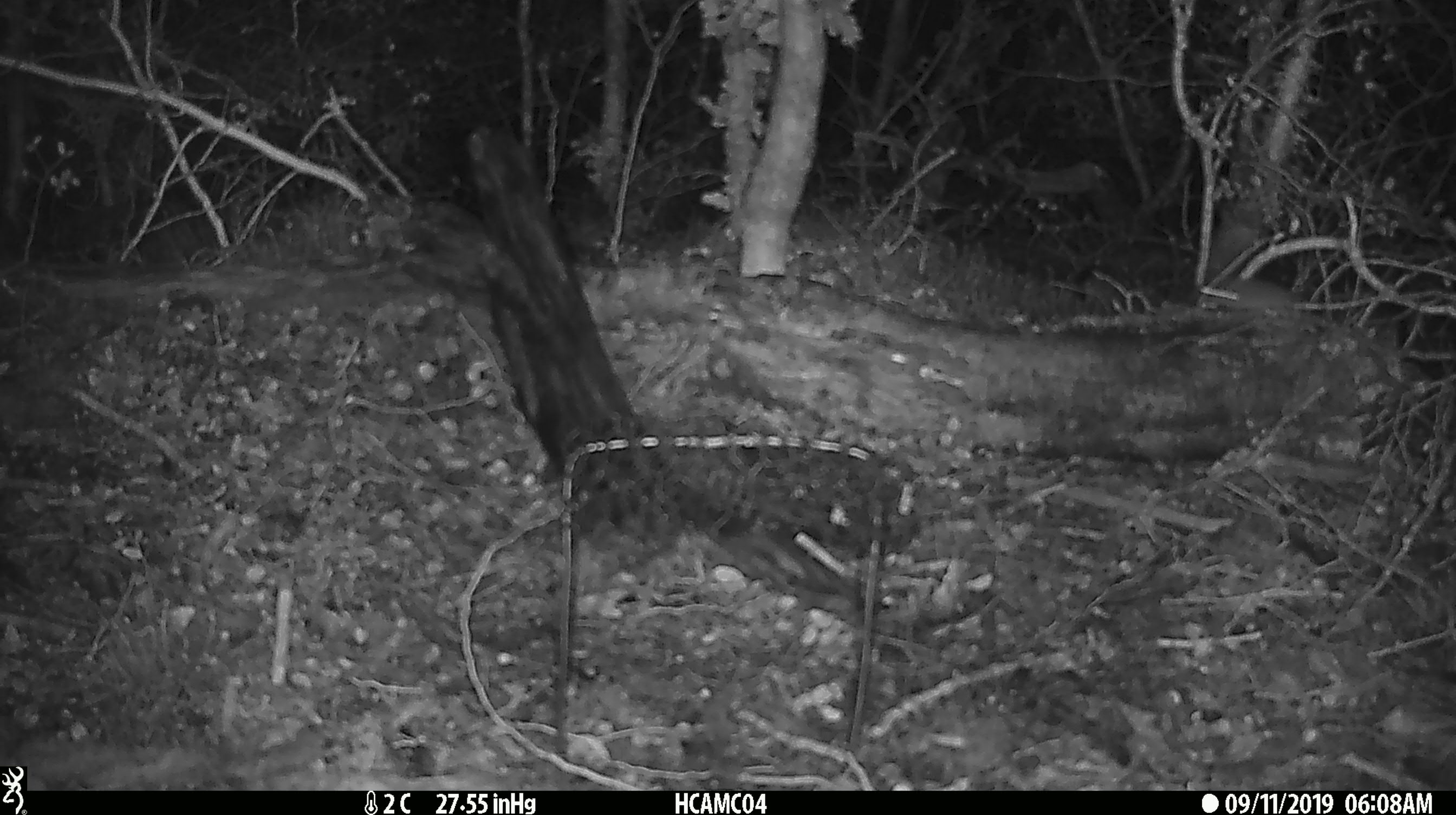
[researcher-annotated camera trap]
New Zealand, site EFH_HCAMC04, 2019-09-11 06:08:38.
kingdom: Animalia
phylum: Chordata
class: Mammalia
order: Rodentia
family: Muridae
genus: Mus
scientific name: Mus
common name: mouse